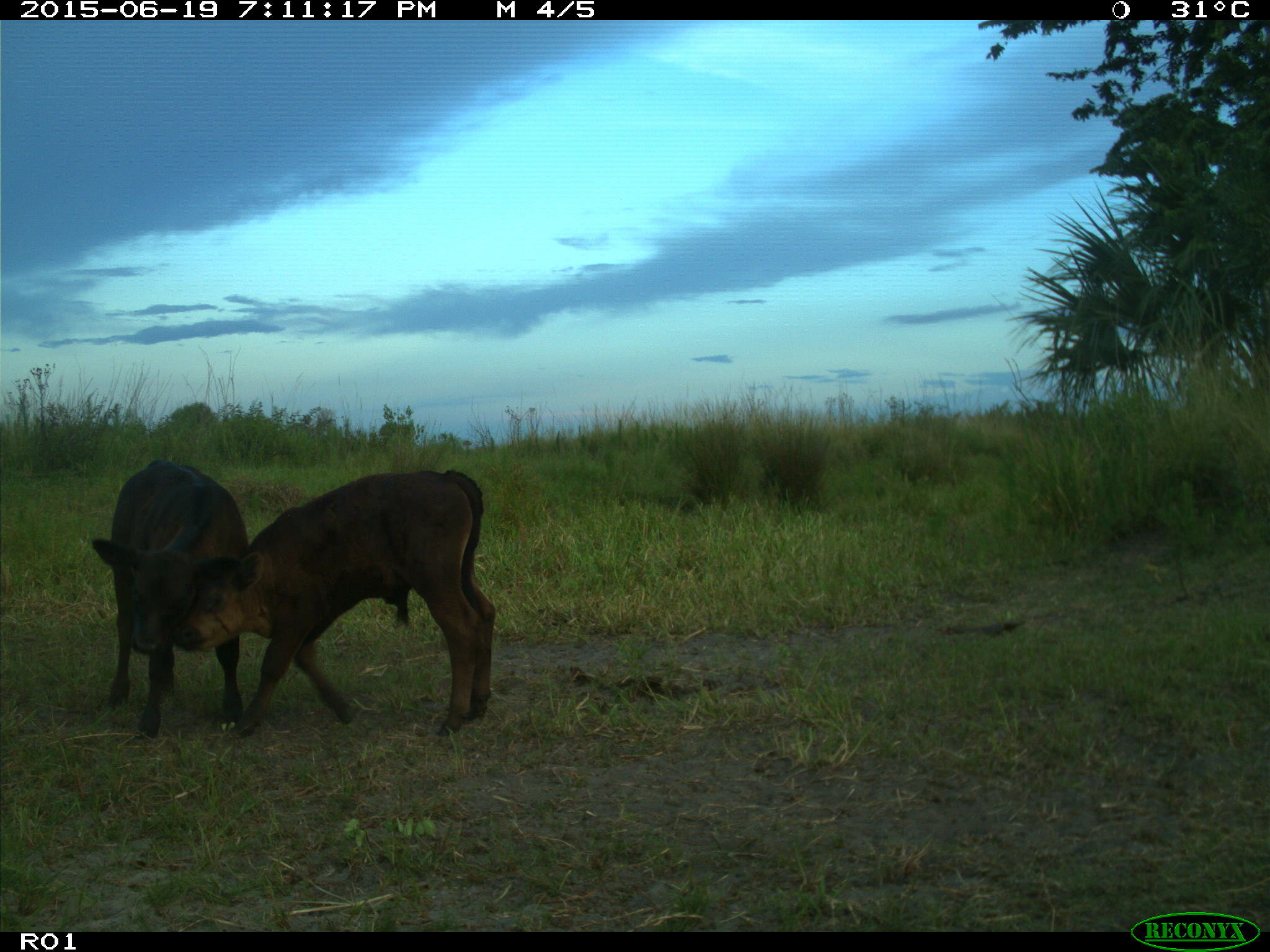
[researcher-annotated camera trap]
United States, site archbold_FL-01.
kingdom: Animalia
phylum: Chordata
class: Mammalia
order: Artiodactyla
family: Bovidae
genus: Bos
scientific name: Bos taurus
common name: domestic cow